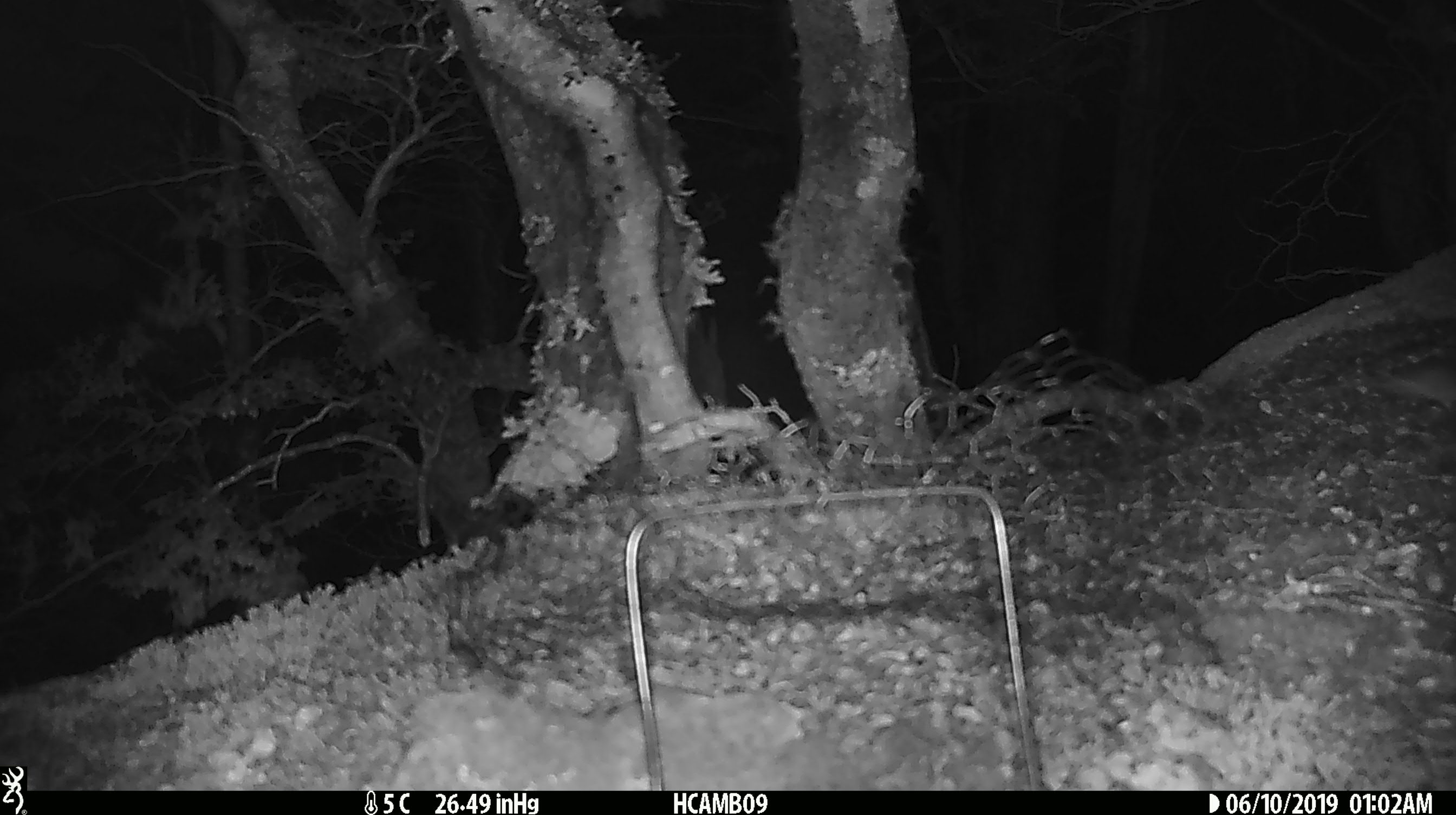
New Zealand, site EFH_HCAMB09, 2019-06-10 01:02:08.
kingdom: Animalia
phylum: Chordata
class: Mammalia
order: Rodentia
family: Muridae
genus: Mus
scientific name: Mus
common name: mouse